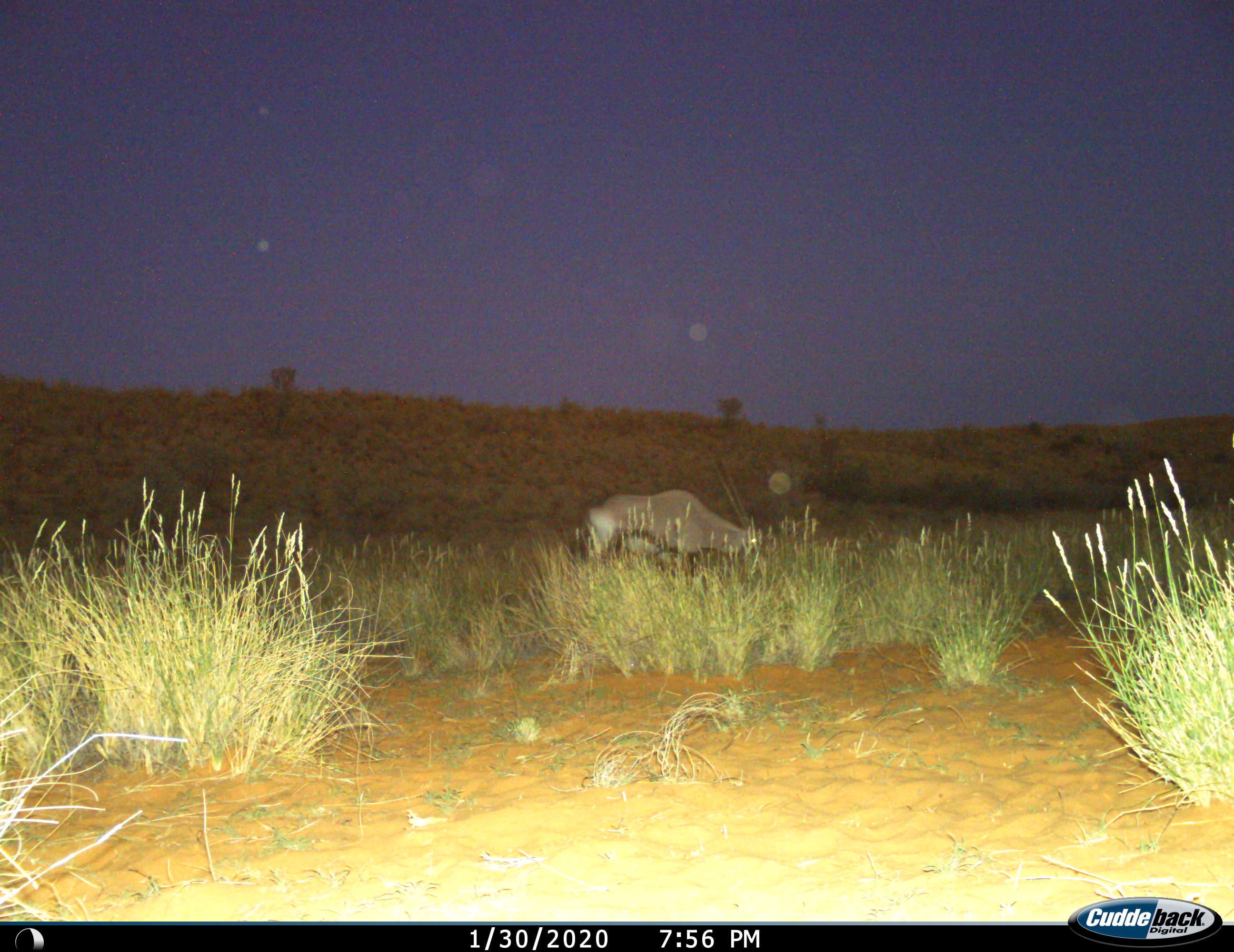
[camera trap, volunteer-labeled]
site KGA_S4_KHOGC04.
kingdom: Animalia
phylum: Chordata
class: Mammalia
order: Artiodactyla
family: Bovidae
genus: Oryx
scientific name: Oryx gazella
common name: gemsbok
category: oryx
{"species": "oryx (gemsbok) (Oryx gazella)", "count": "1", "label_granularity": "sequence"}